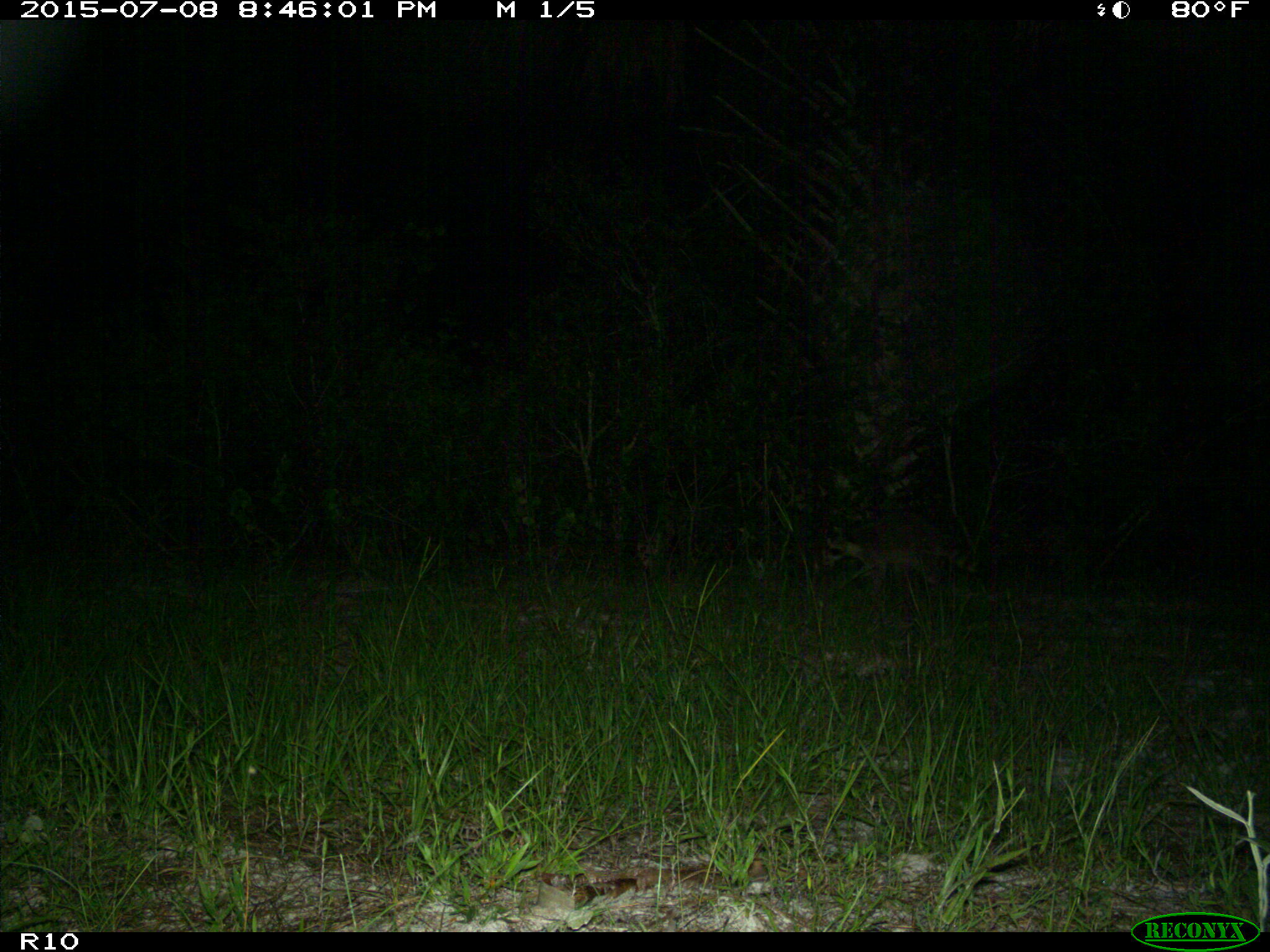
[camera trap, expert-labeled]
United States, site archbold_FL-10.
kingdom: Animalia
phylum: Chordata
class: Mammalia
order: Carnivora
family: Procyonidae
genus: Procyon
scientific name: Procyon lotor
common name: common raccoon